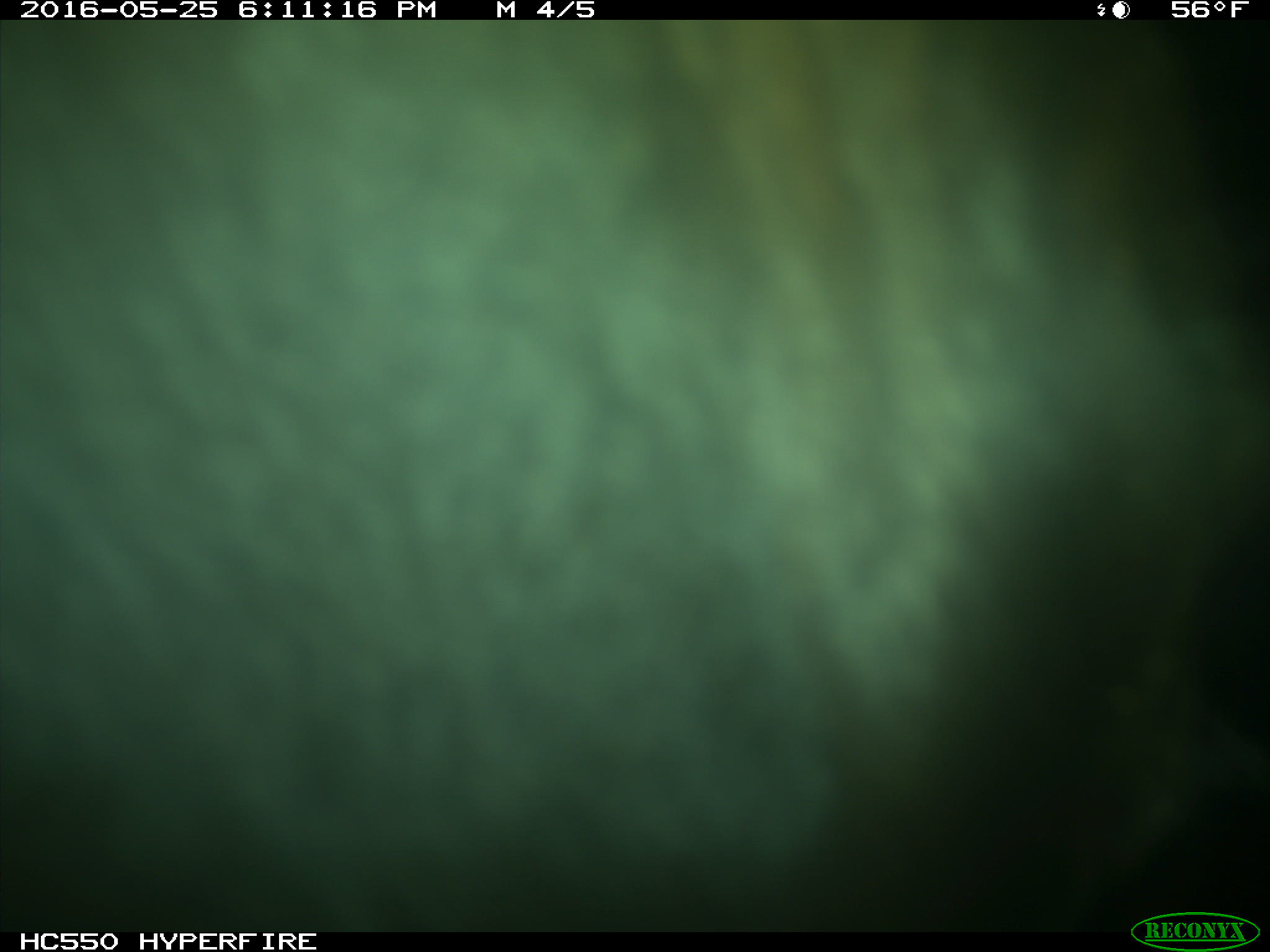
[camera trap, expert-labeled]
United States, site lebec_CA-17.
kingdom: Animalia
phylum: Chordata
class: Mammalia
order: Artiodactyla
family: Bovidae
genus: Bos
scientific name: Bos taurus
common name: domestic cow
Bos taurus (domestic cow).